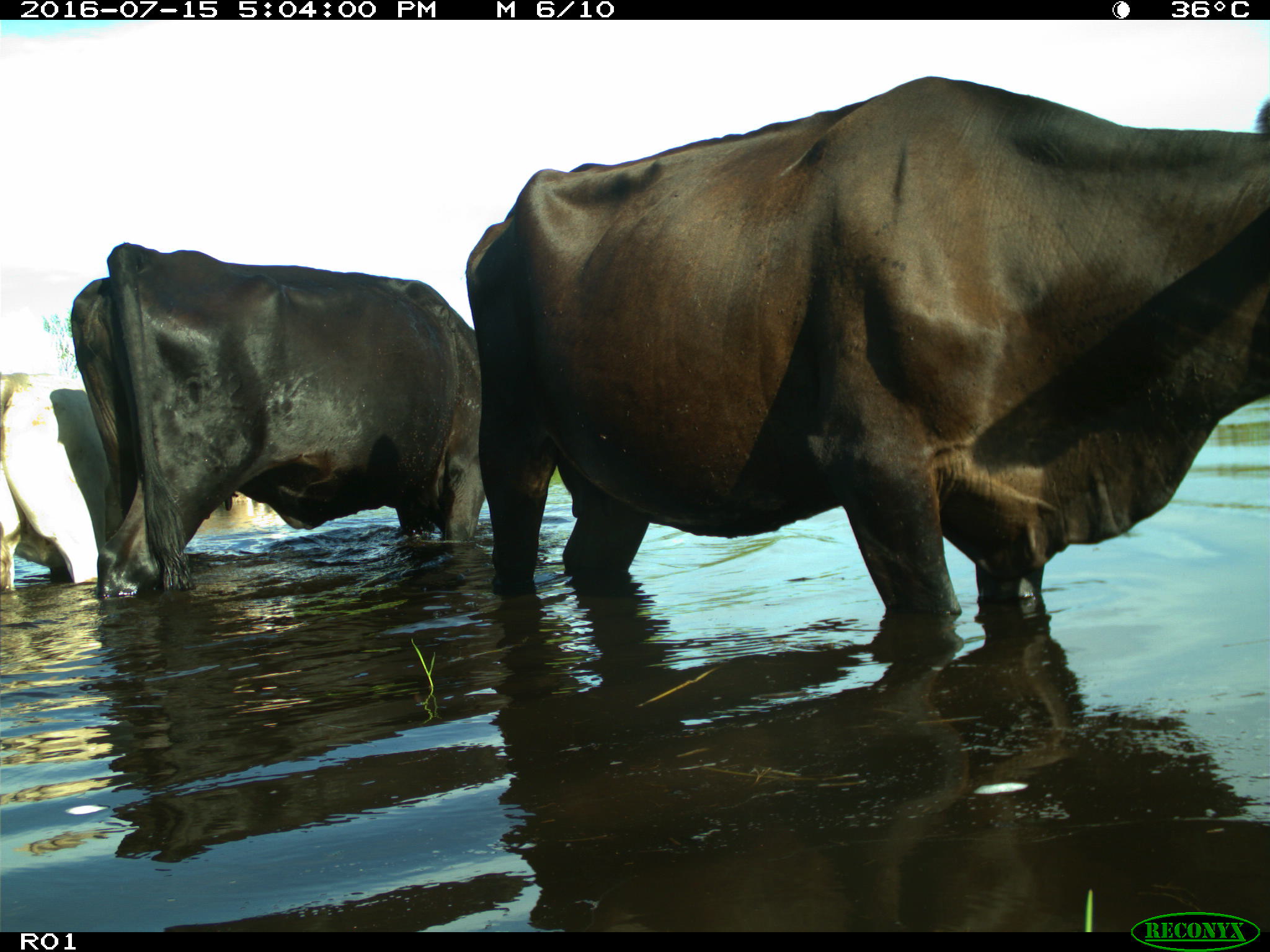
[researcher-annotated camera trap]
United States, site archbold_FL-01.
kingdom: Animalia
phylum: Chordata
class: Mammalia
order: Artiodactyla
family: Bovidae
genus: Bos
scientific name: Bos taurus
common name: domestic cow